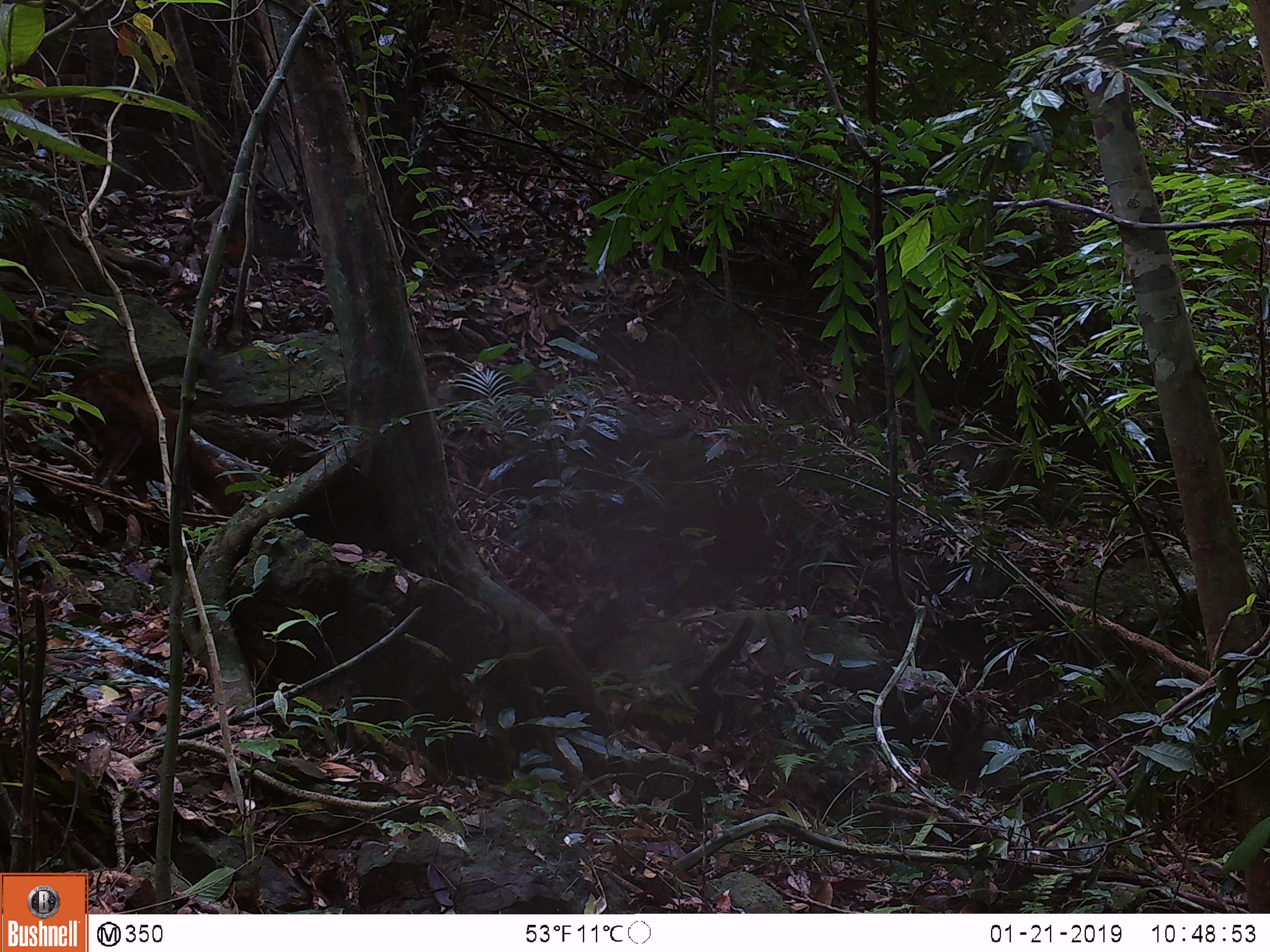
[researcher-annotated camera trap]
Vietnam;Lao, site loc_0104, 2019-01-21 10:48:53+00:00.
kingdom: Animalia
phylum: Chordata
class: Mammalia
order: Artiodactyla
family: Cervidae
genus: Muntiacus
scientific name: Muntiacus rooseveltorum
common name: roosevelt's muntjac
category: roosevelts muntjac group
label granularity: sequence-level